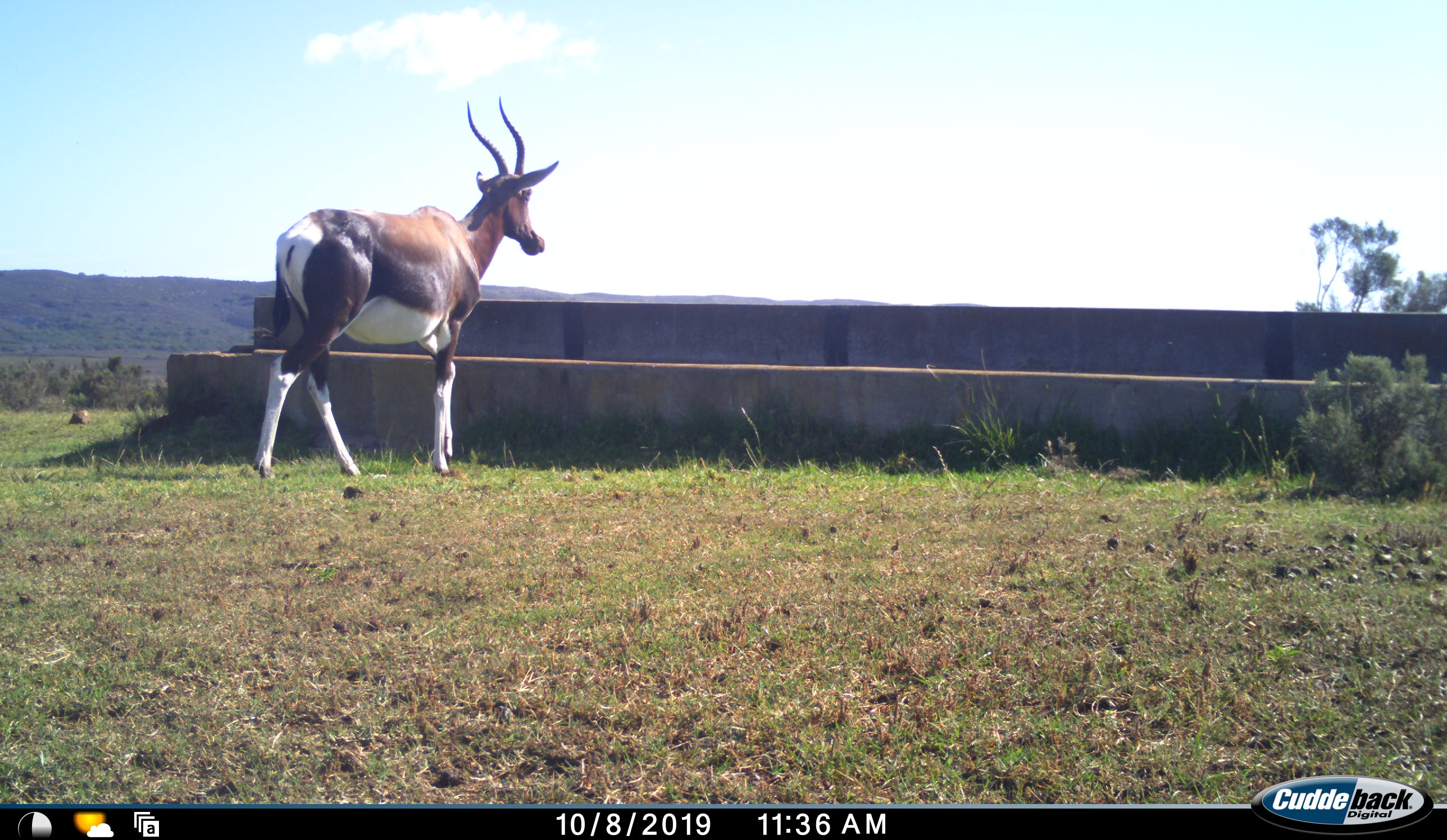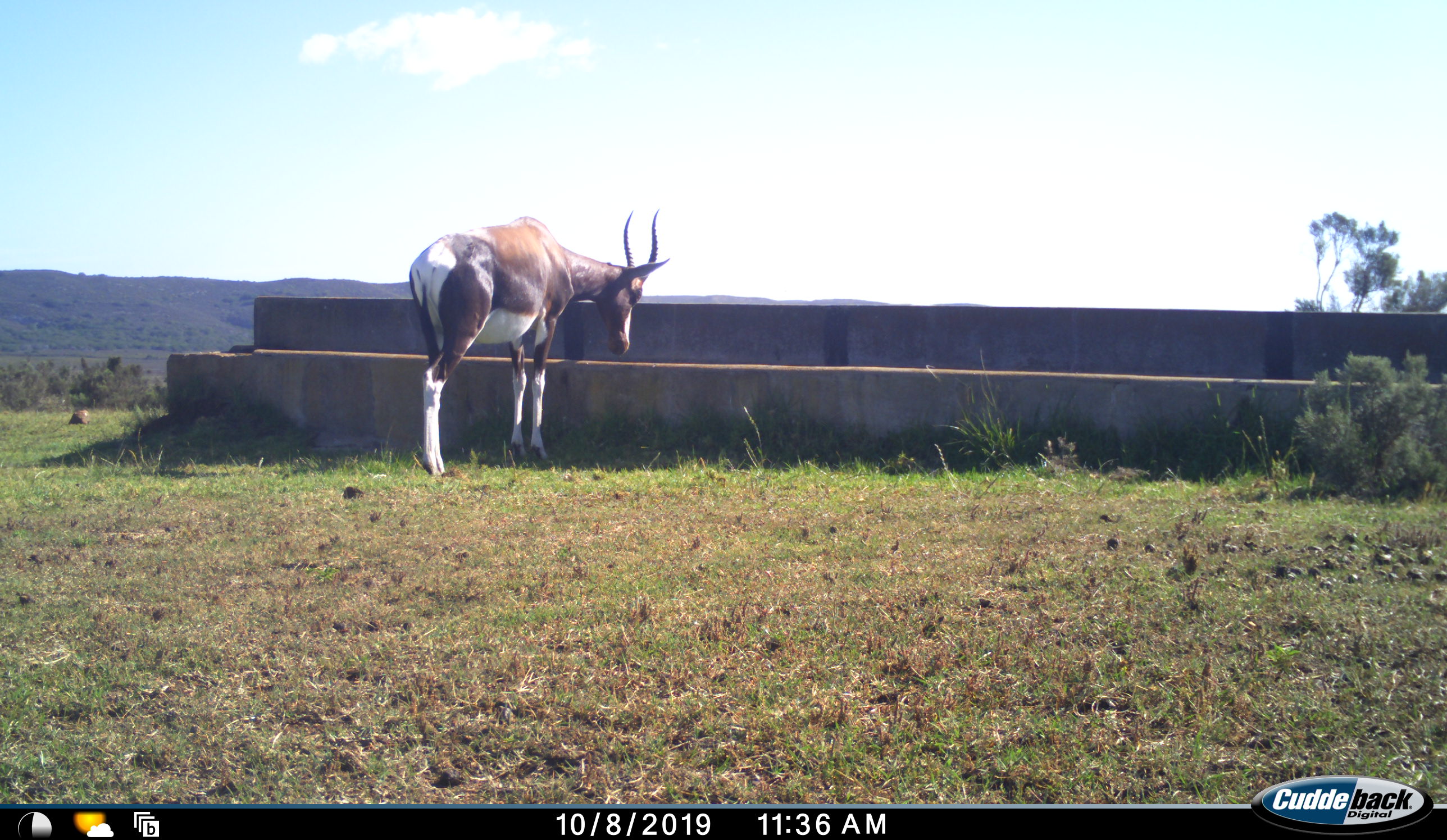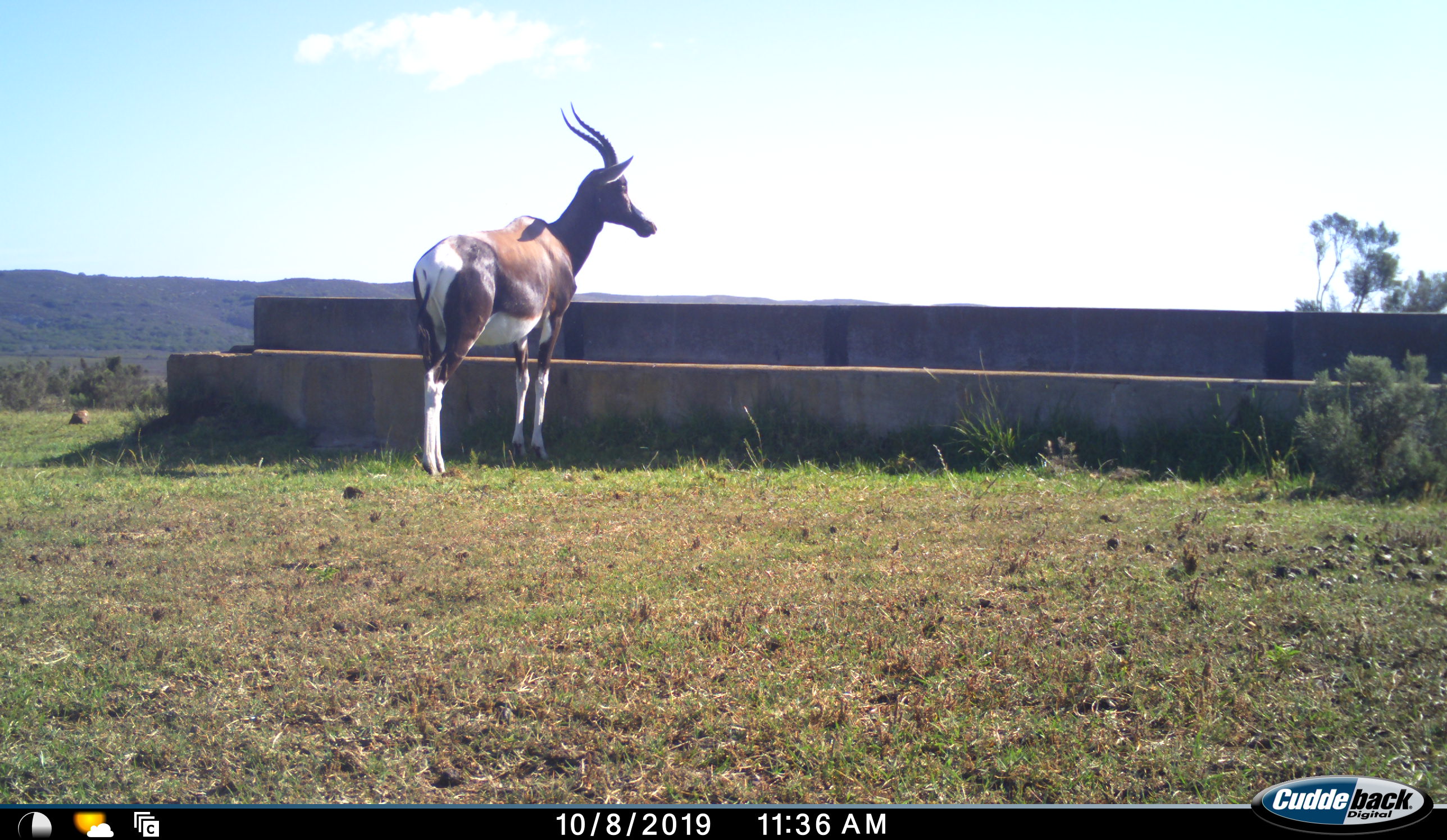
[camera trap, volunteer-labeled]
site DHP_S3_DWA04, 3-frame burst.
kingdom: Animalia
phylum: Chordata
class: Mammalia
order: Artiodactyla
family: Bovidae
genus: Damaliscus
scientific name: Damaliscus pygargus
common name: bontebok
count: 1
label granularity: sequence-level